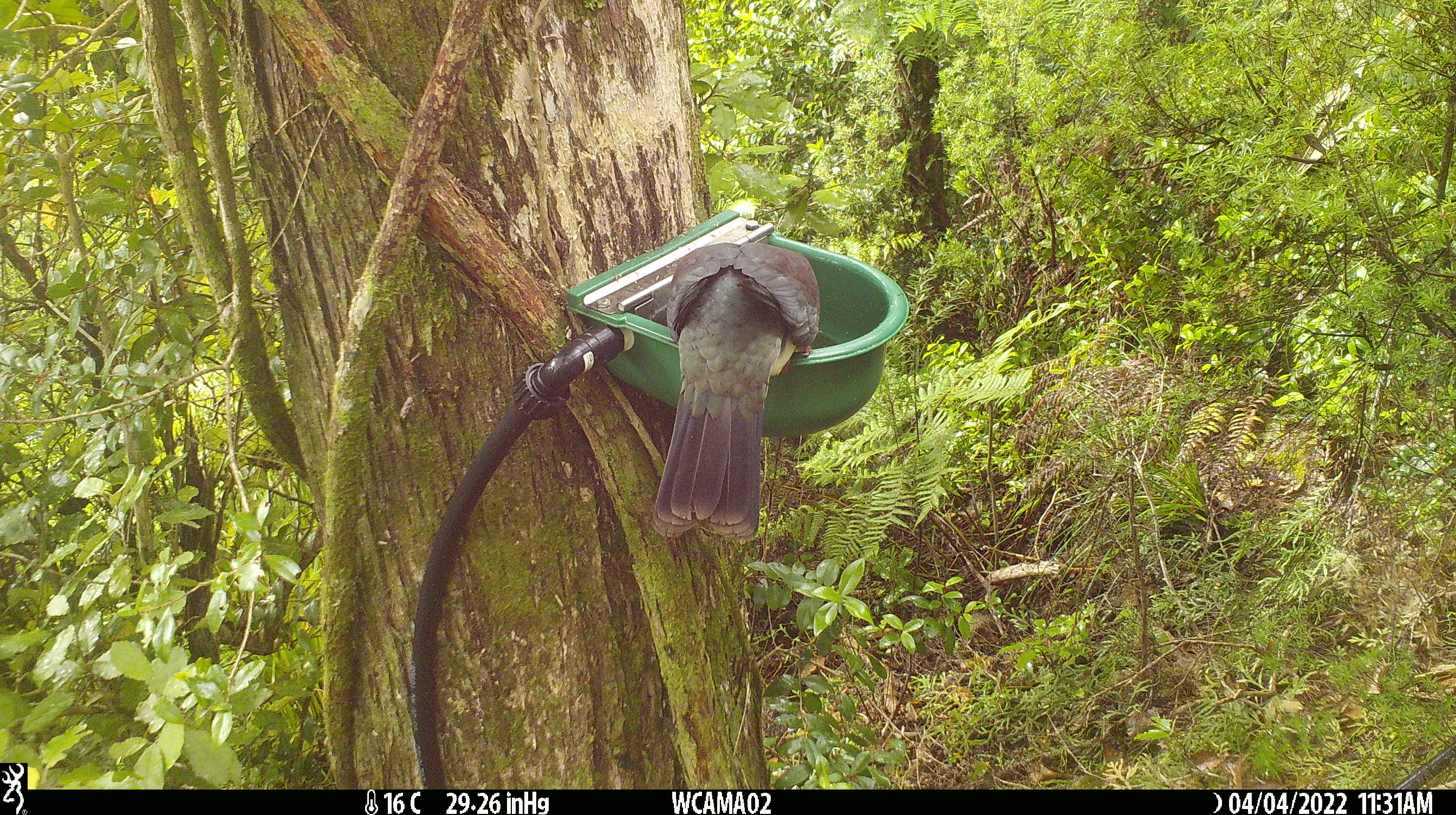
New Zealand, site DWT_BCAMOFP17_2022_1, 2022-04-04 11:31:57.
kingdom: Animalia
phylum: Chordata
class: Aves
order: Columbiformes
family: Columbidae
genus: Hemiphaga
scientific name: Hemiphaga novaeseelandiae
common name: new zealand pigeon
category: kereru